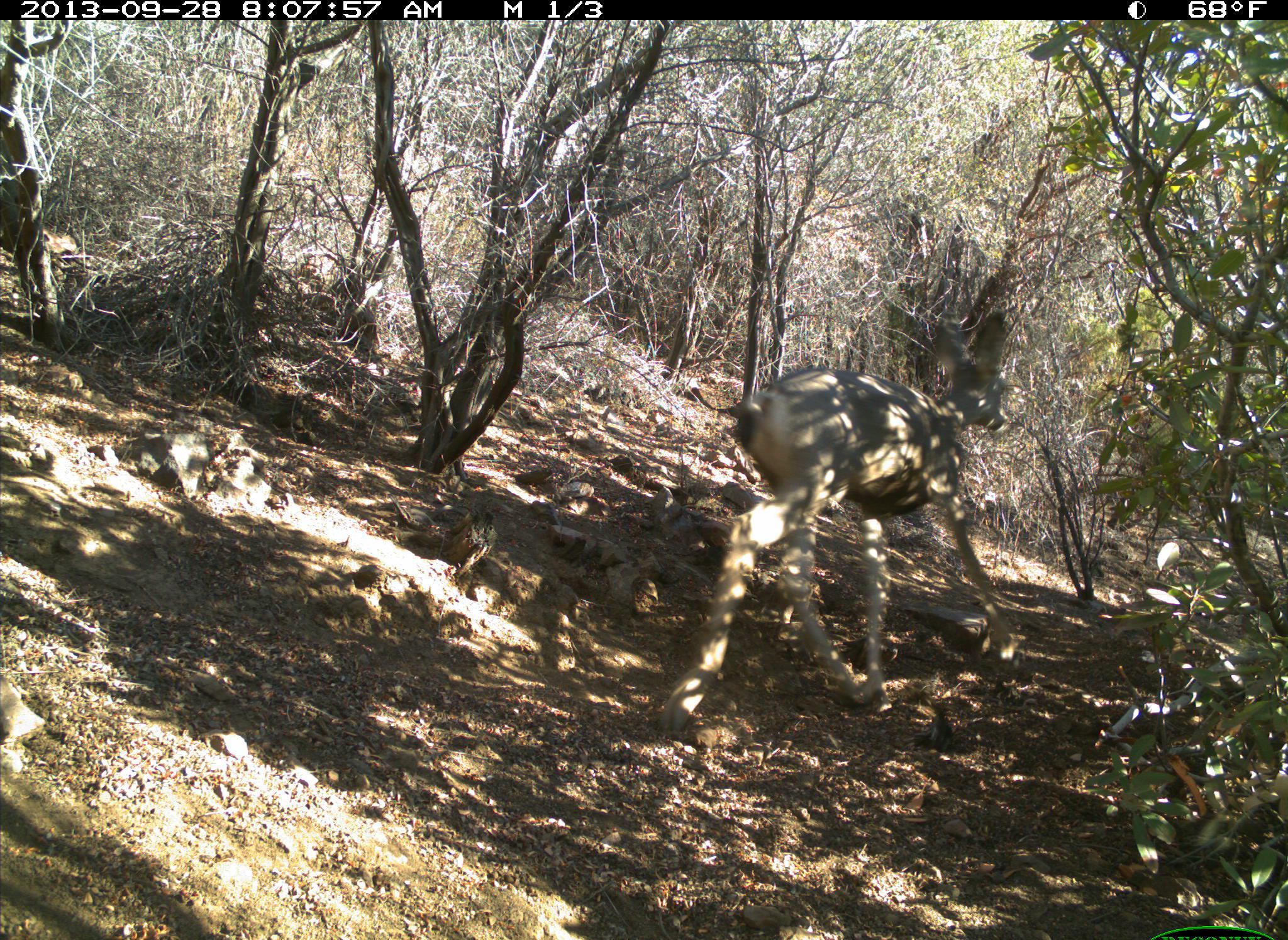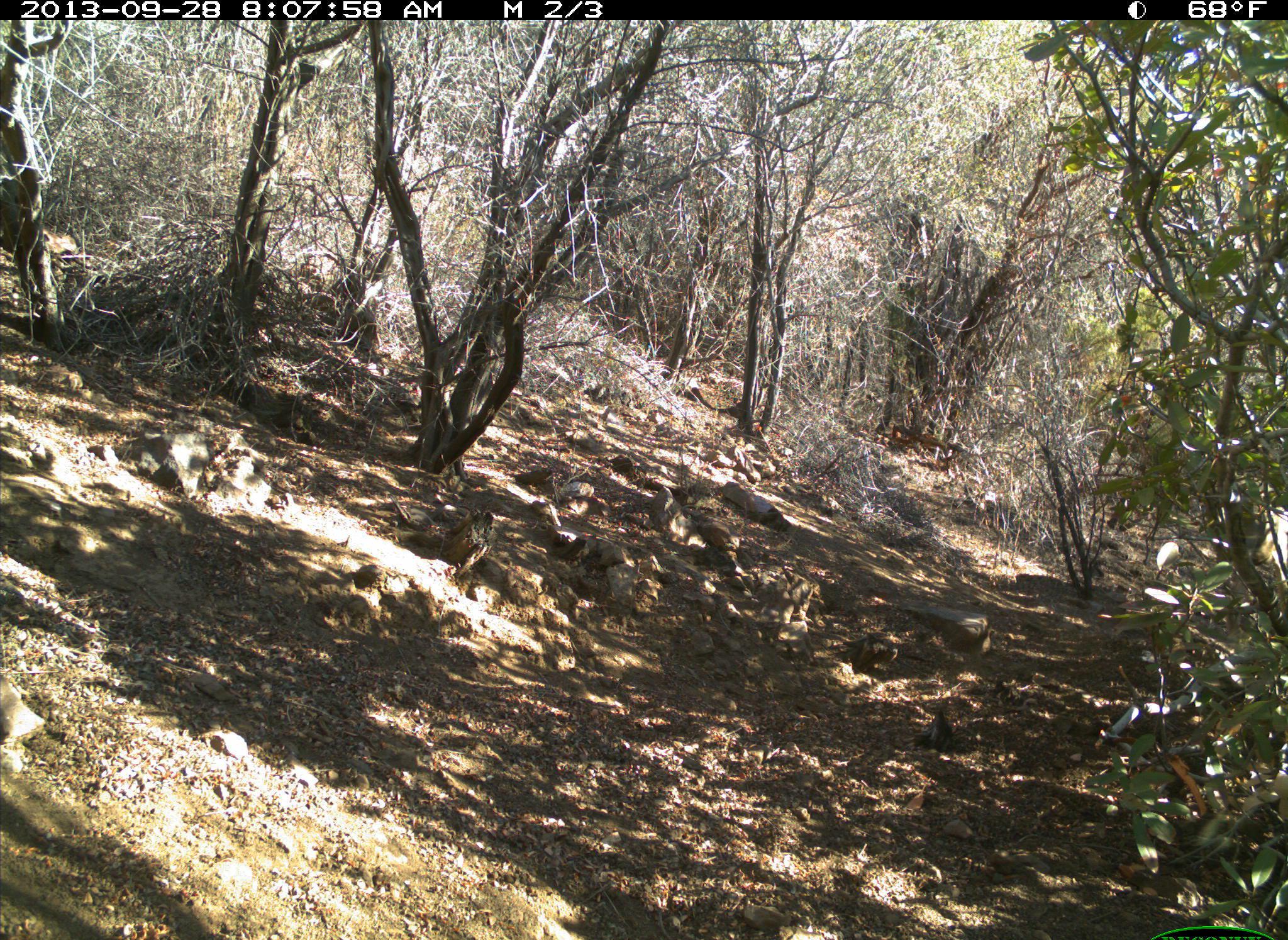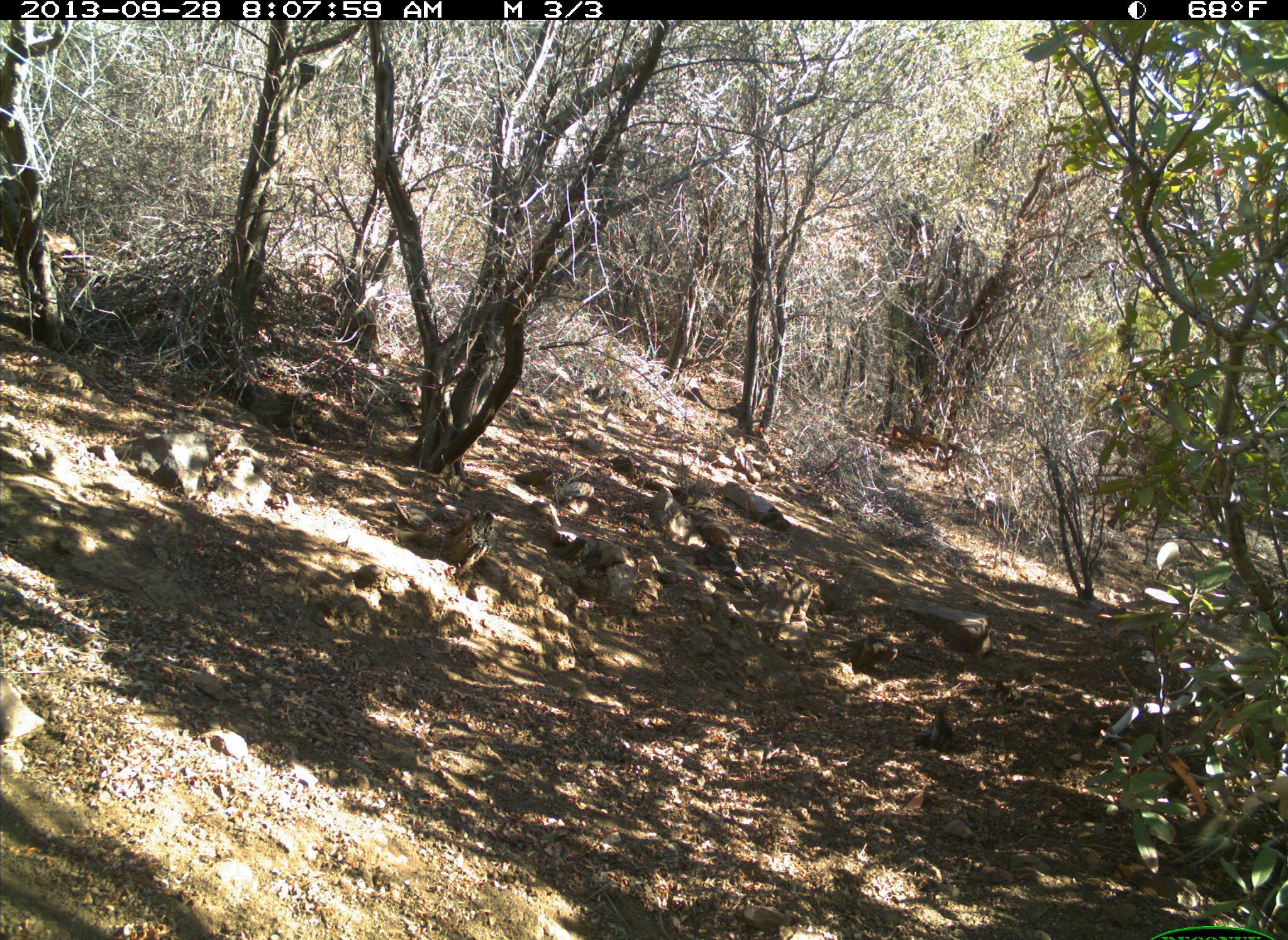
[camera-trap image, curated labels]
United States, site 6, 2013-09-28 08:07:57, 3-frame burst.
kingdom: Animalia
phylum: Chordata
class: Mammalia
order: Artiodactyla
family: Cervidae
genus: Odocoileus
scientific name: Odocoileus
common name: deer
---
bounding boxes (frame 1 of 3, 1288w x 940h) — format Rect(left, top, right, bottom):
deer: Rect(659, 310, 1014, 731)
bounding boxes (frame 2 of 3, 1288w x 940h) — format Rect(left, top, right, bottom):
deer: Rect(1252, 497, 1288, 632)